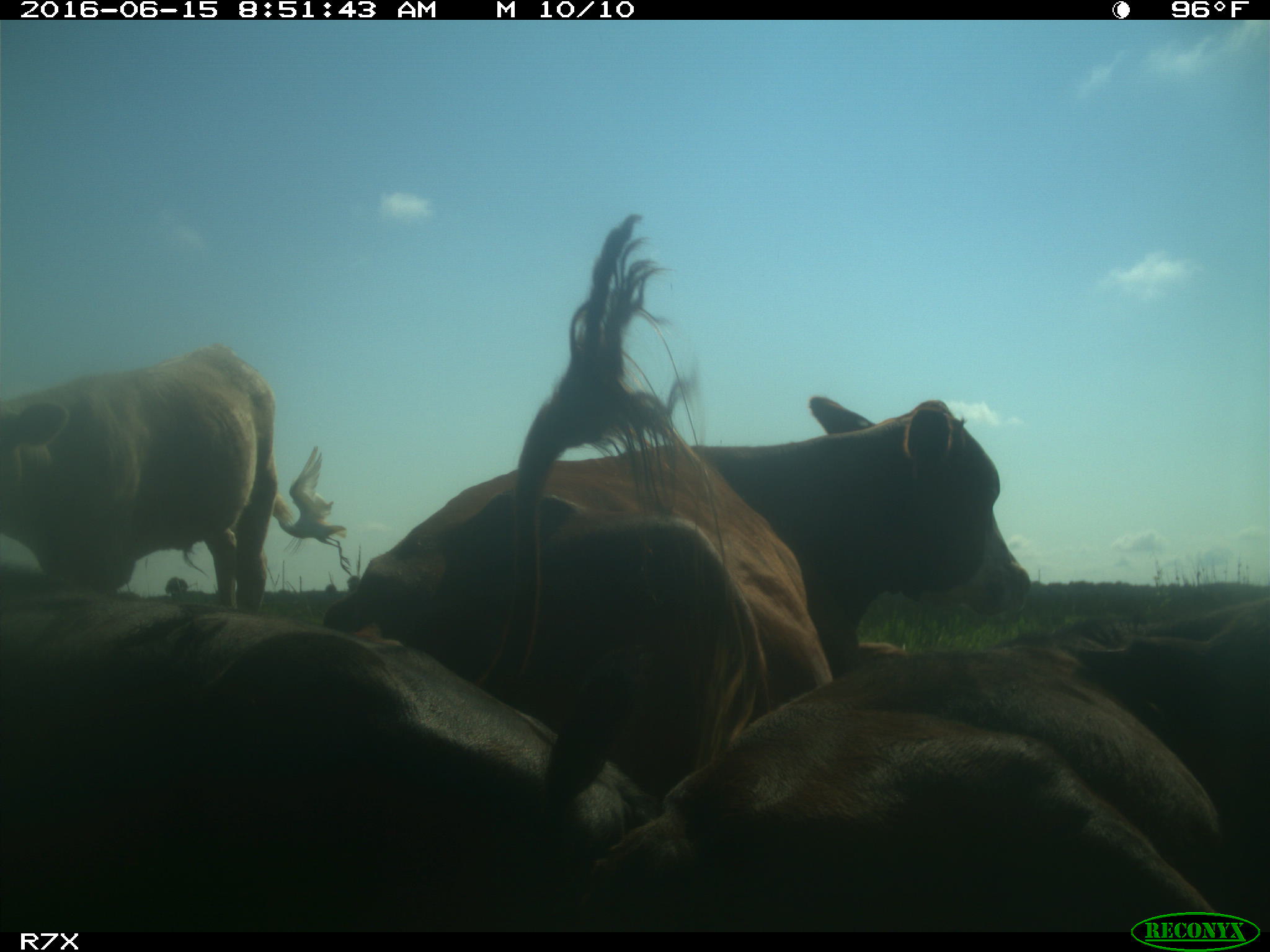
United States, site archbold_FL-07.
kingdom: Animalia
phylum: Chordata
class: Mammalia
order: Artiodactyla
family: Bovidae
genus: Bos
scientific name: Bos taurus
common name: domestic cow